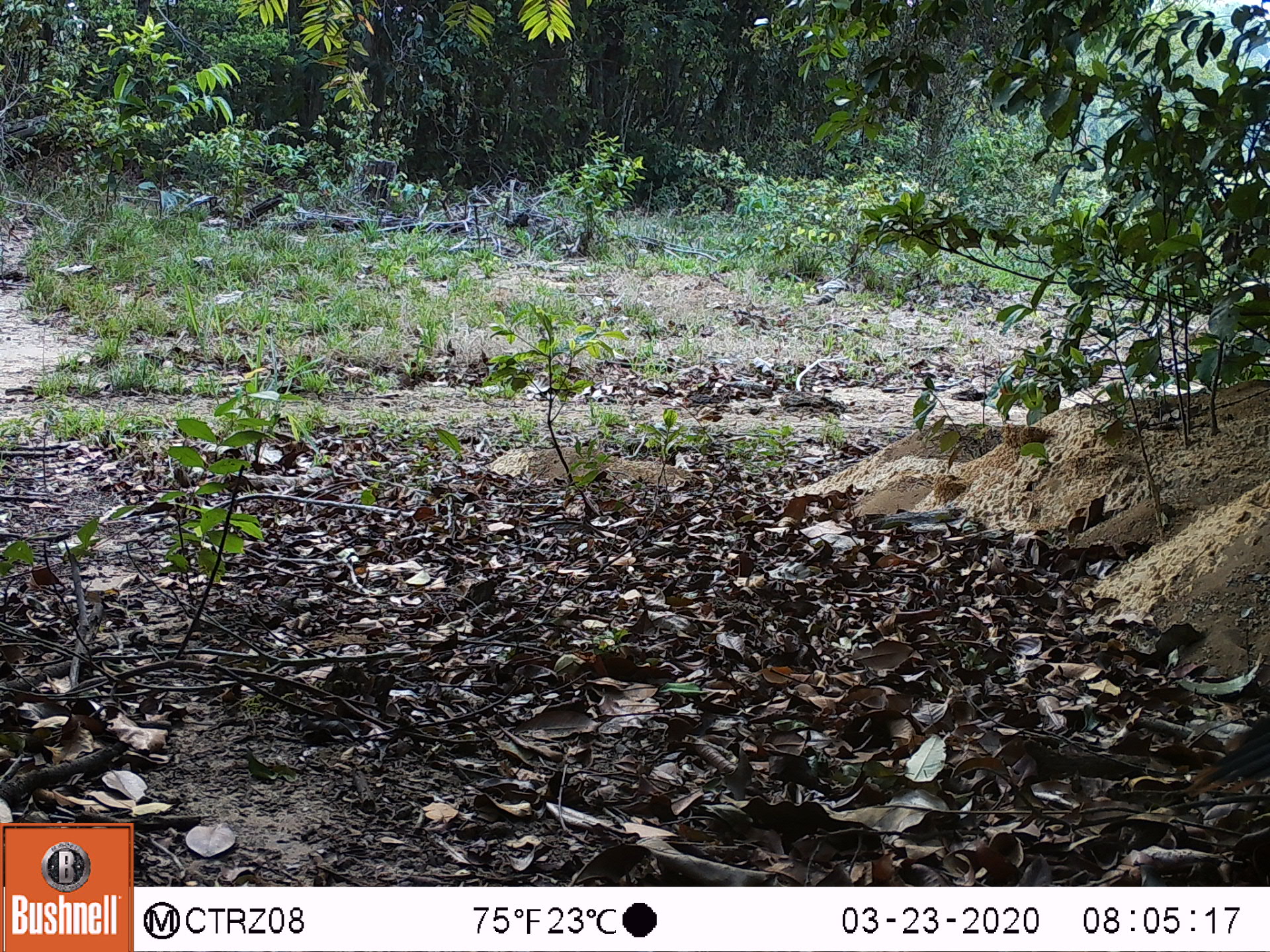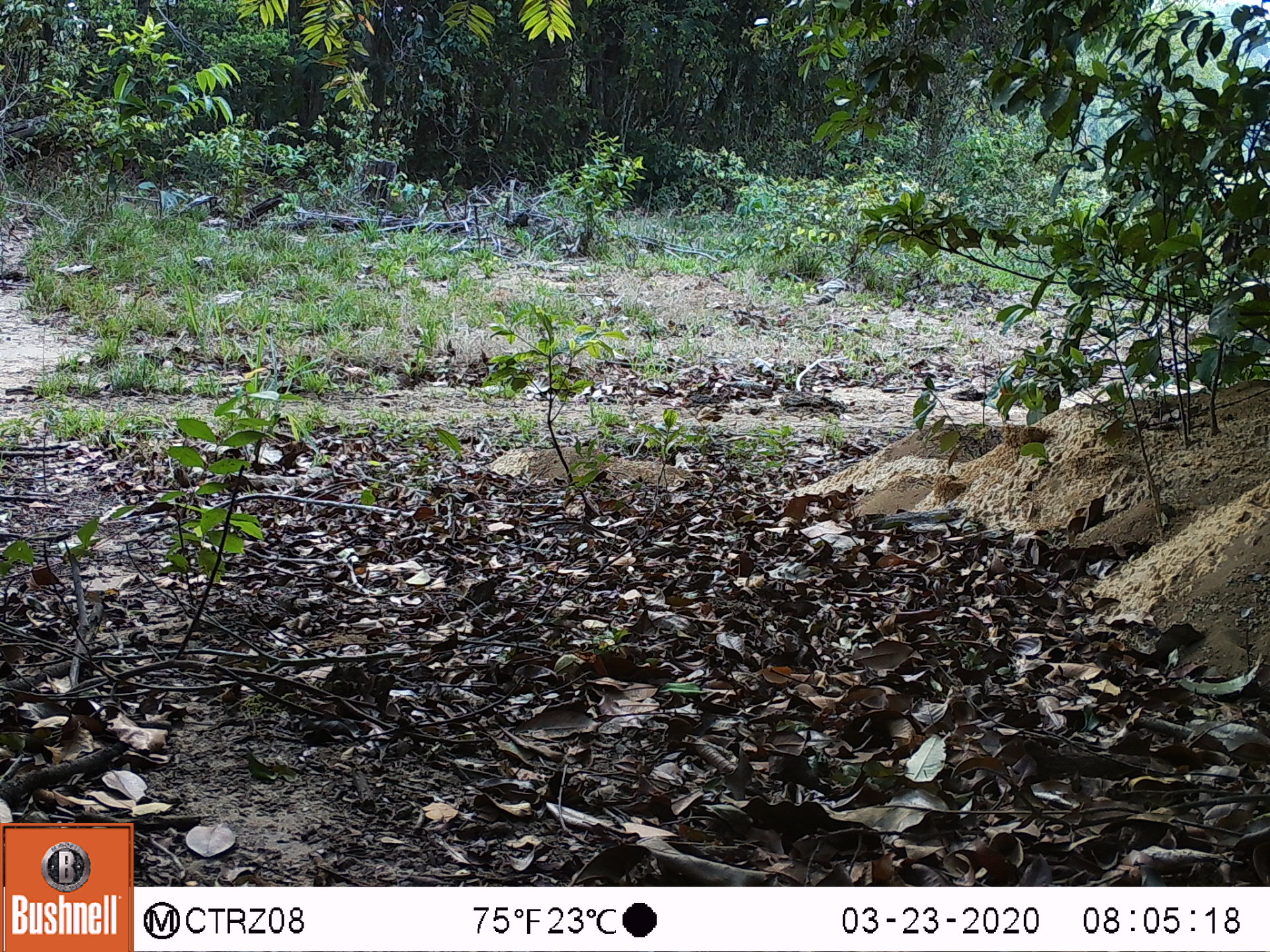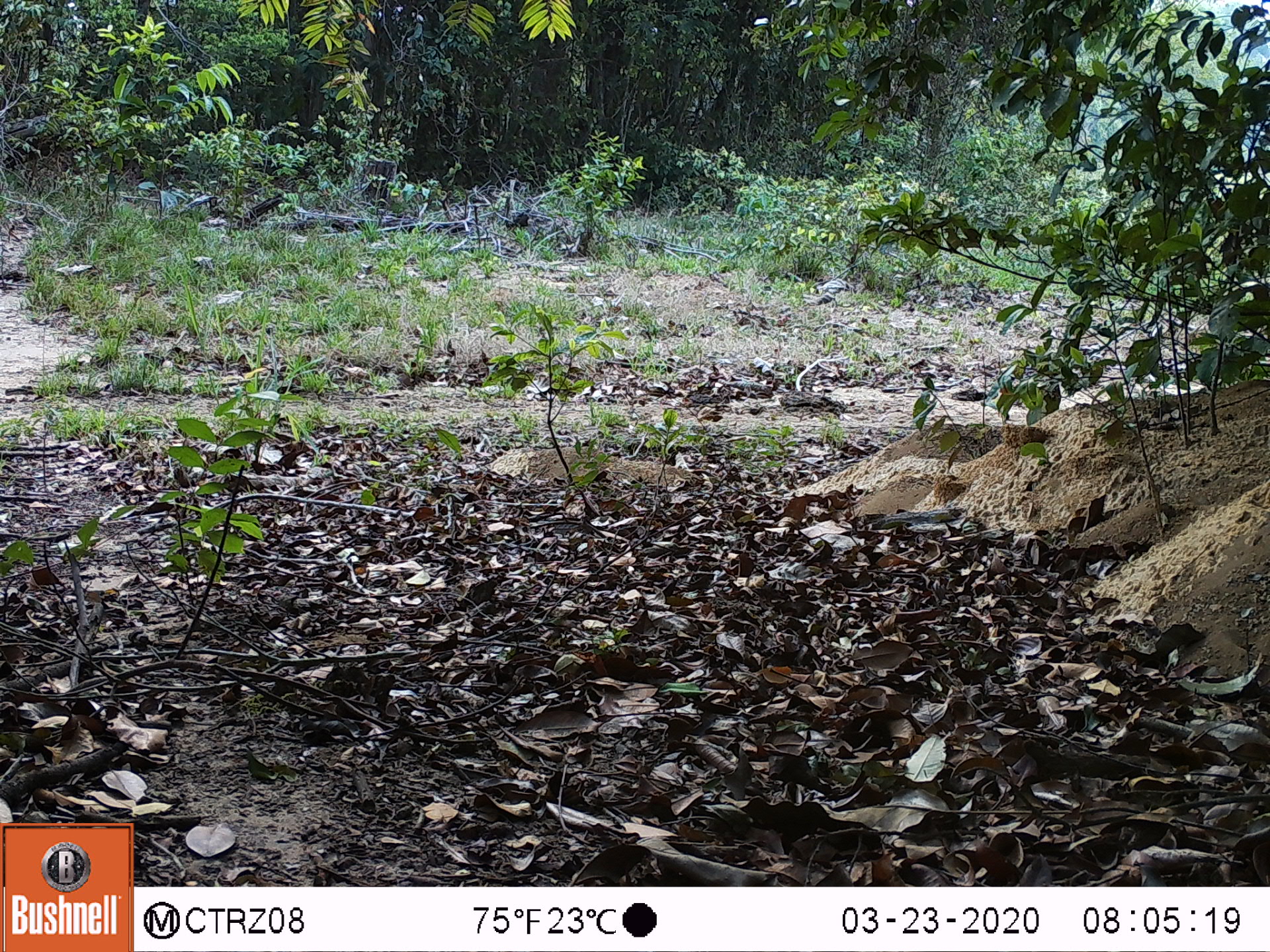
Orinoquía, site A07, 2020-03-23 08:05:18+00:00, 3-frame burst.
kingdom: Animalia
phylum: Chordata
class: Aves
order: Galliformes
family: Cracidae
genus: Mitu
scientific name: Mitu salvini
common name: salvin's currasow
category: salvins curassow